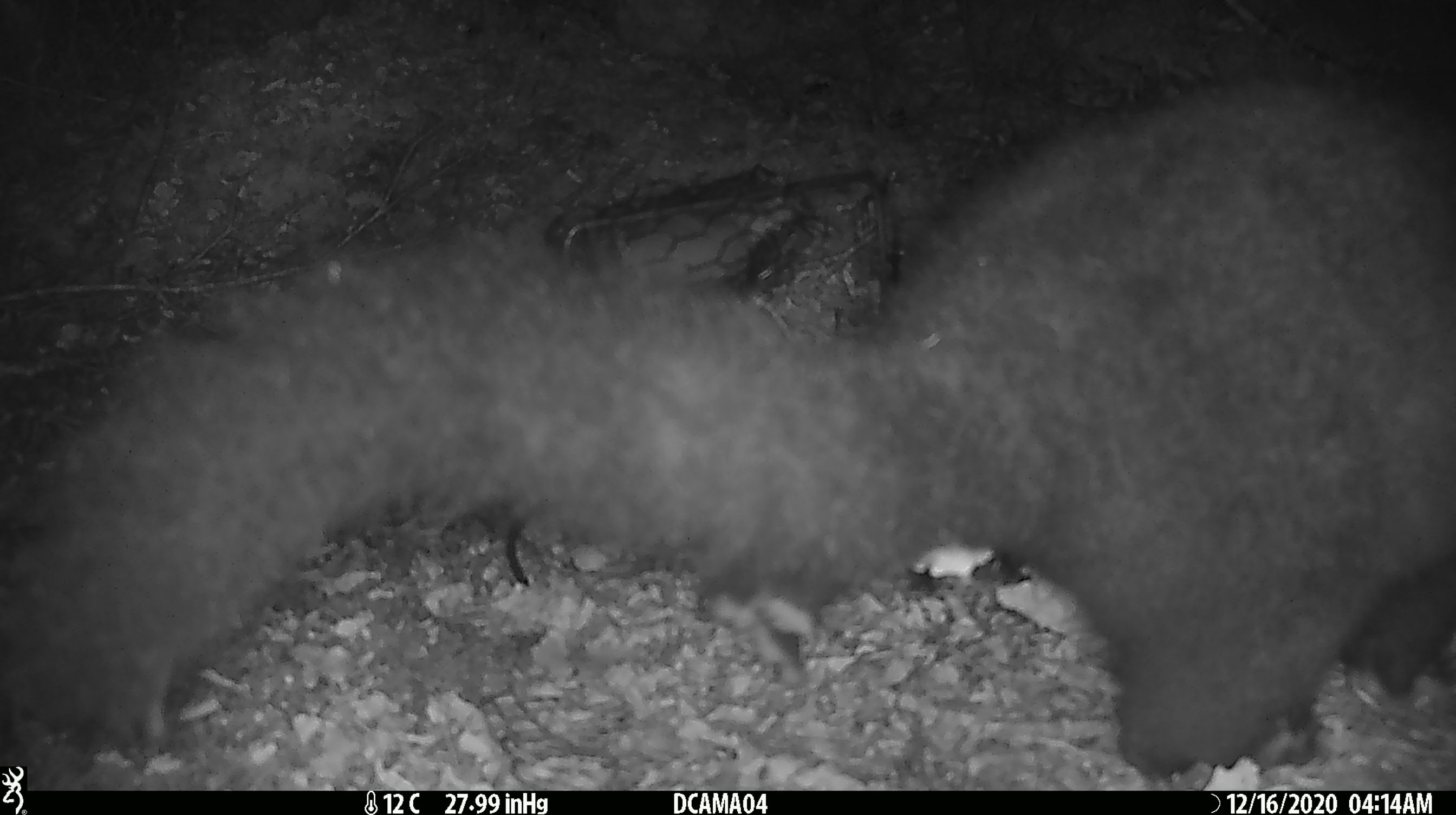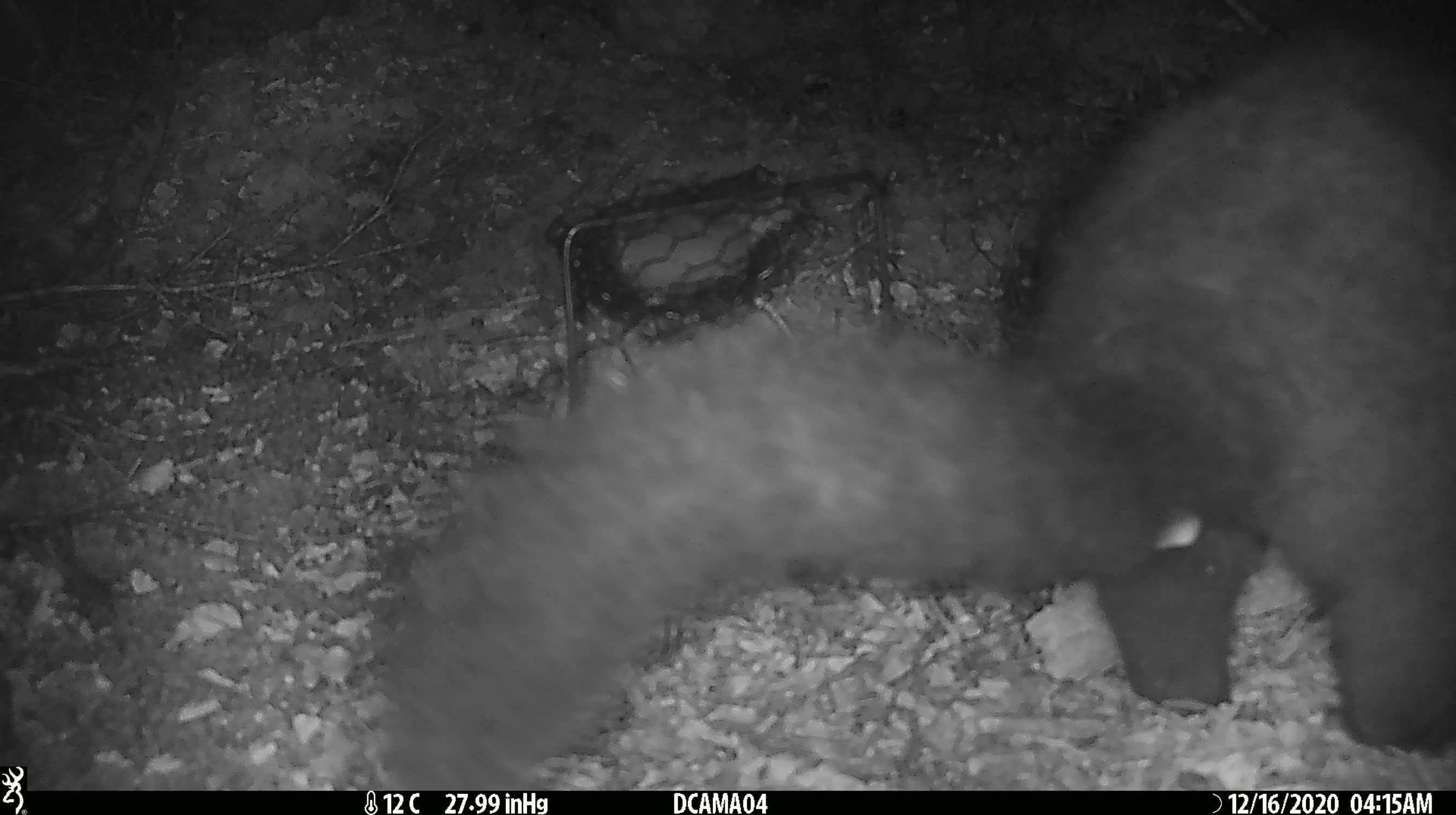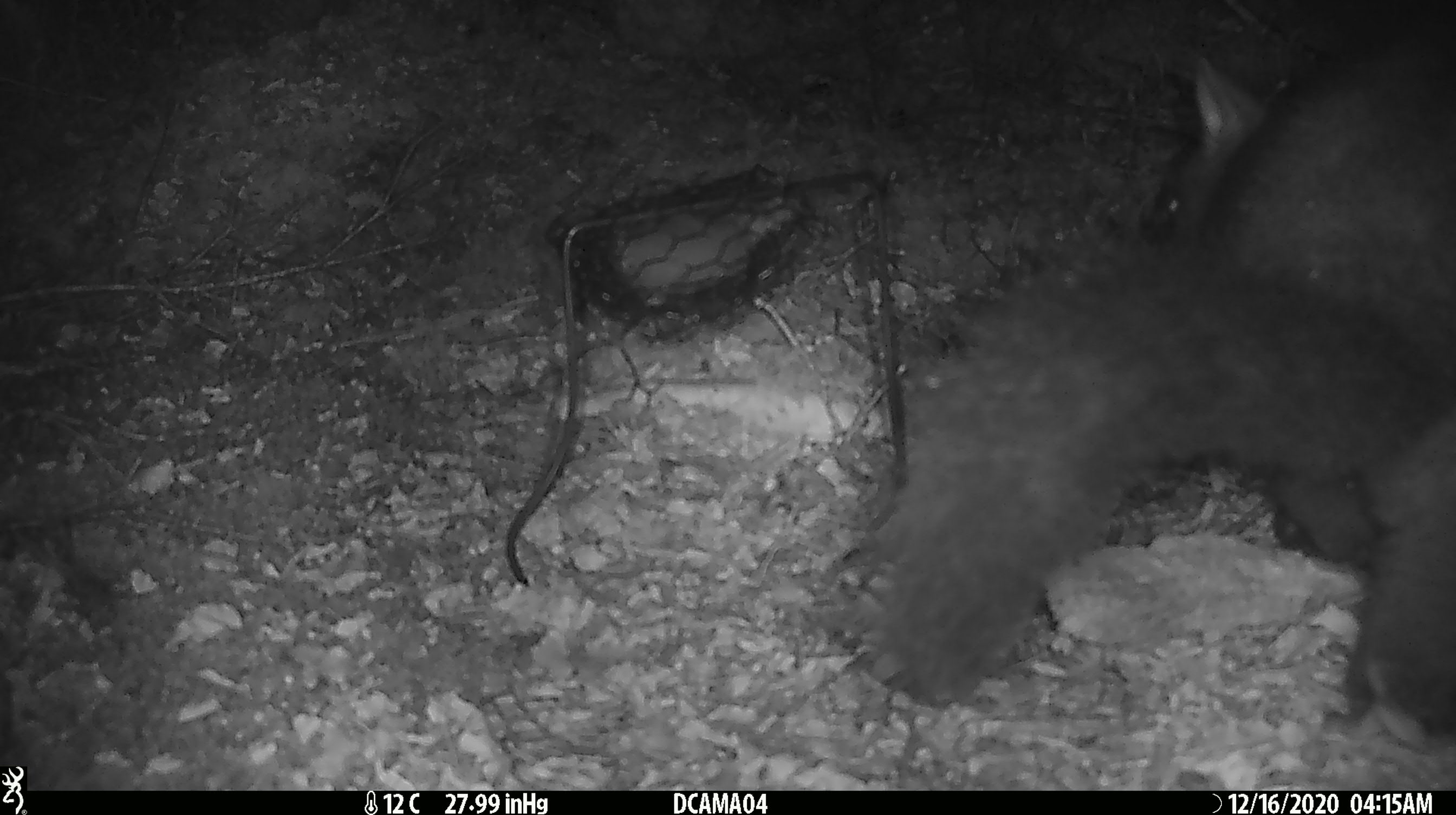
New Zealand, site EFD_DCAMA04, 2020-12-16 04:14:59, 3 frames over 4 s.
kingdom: Animalia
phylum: Chordata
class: Mammalia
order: Diprotodontia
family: Phalangeridae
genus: Trichosurus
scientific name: Trichosurus vulpecula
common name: common brushtail possum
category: possum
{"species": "possum (common brushtail possum) (Trichosurus vulpecula)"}